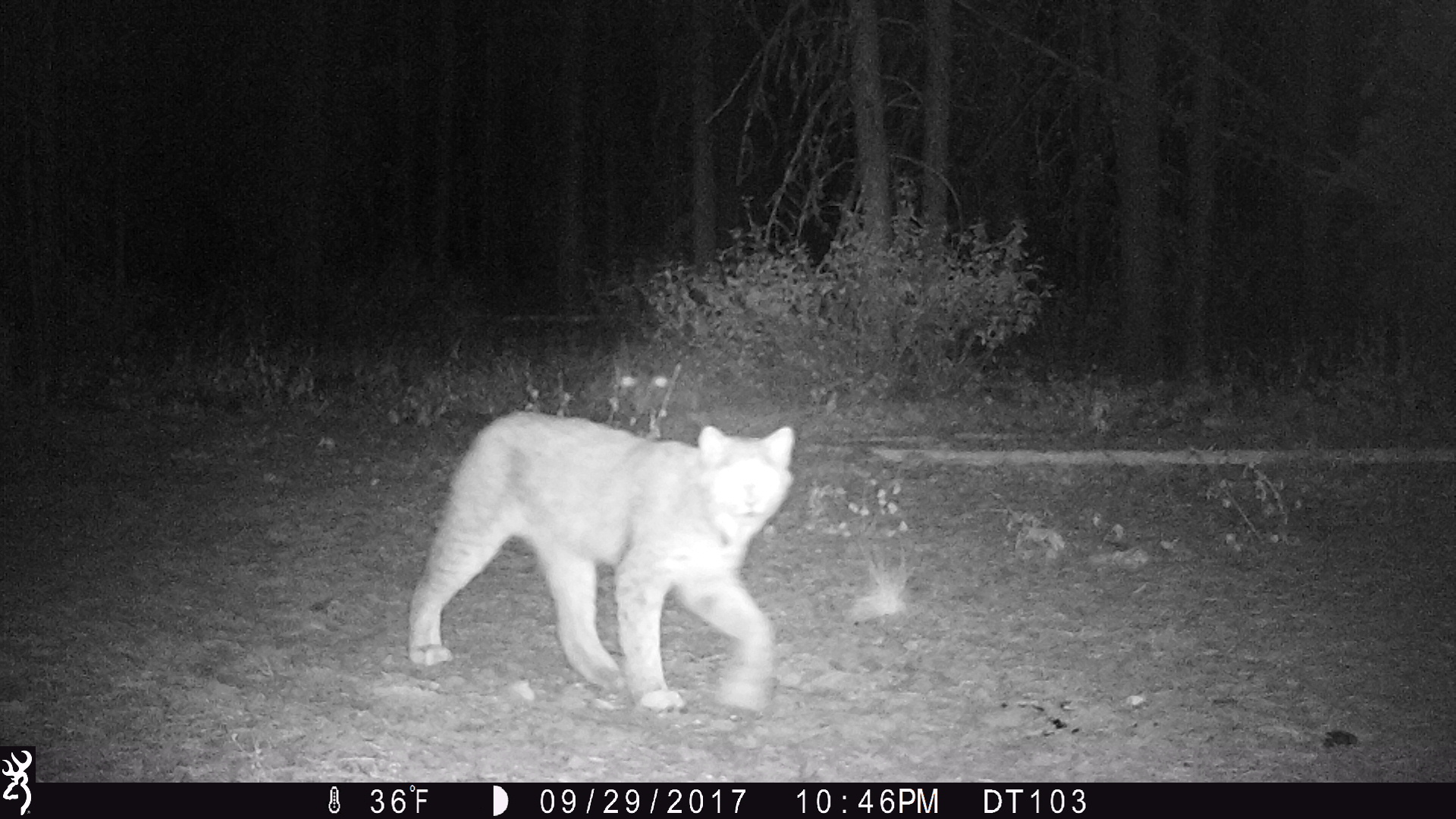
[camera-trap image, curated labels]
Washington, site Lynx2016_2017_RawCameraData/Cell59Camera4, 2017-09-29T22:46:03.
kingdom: Animalia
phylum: Chordata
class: Mammalia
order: Carnivora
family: Felidae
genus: Lynx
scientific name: Lynx canadensis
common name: canada lynx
Lynx canadensis (canada lynx). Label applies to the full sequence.